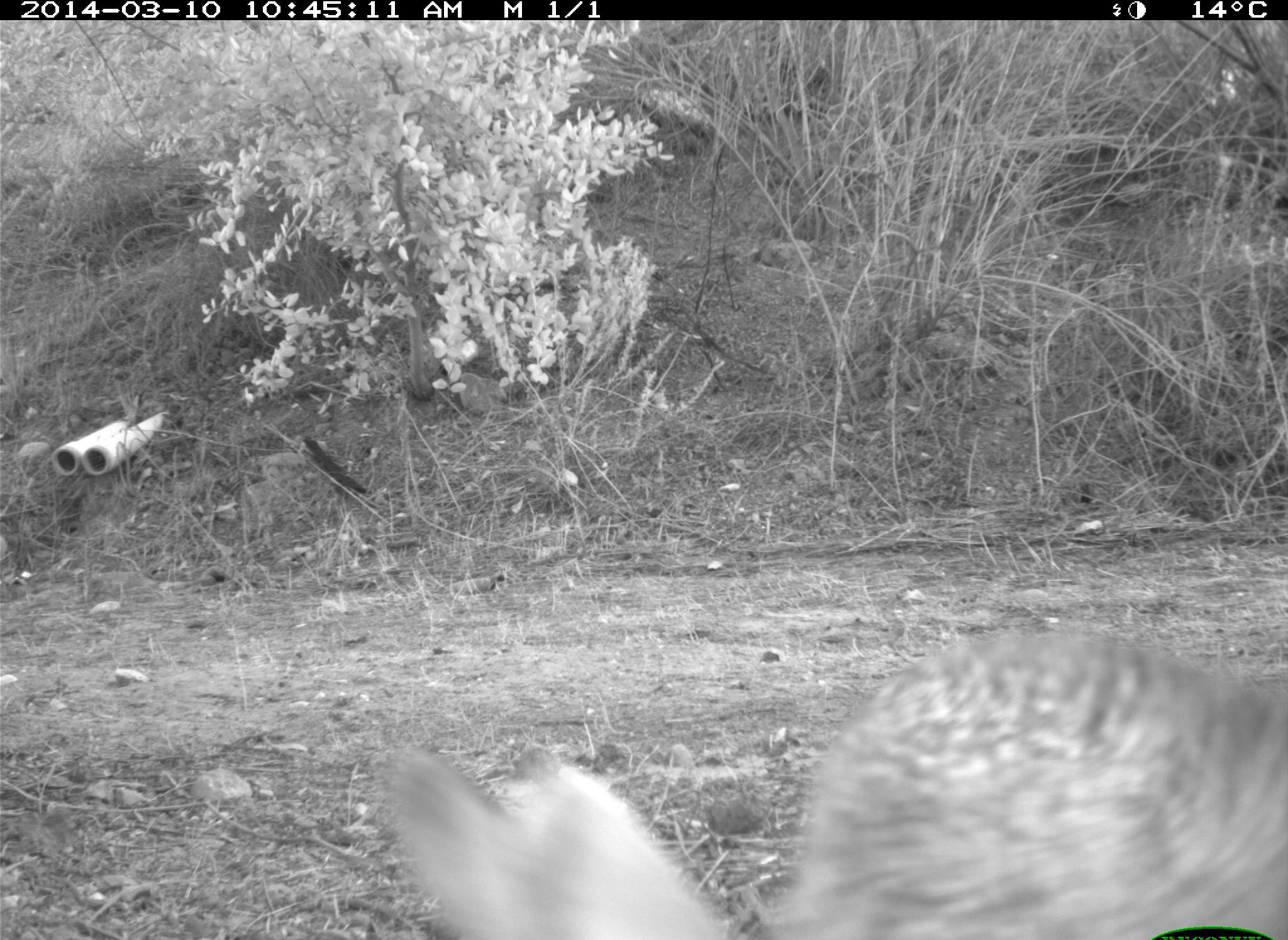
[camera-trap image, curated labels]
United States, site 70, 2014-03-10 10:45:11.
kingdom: Animalia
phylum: Chordata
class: Mammalia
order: Lagomorpha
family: Leporidae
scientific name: Leporidae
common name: rabbits and hares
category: rabbit